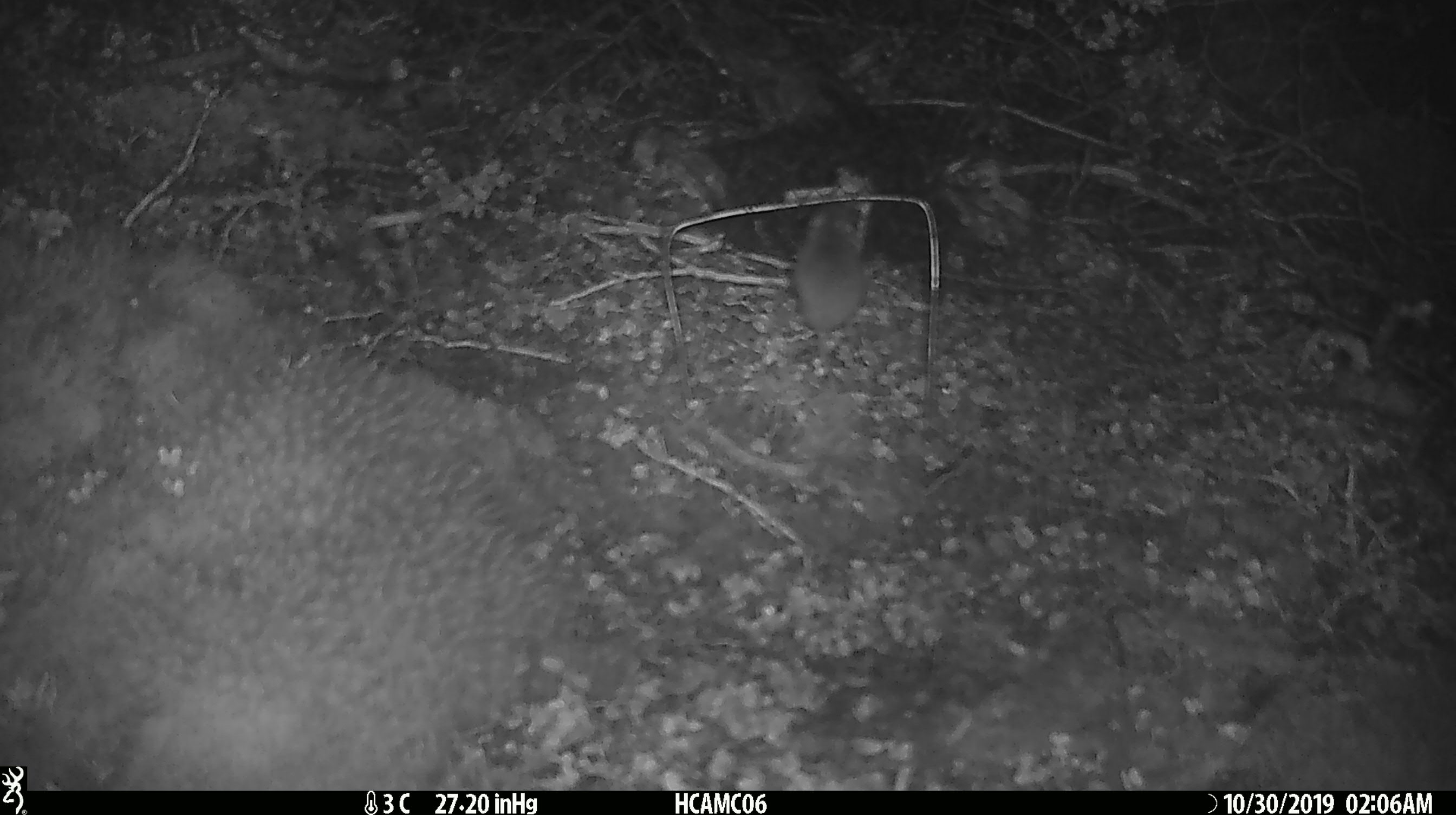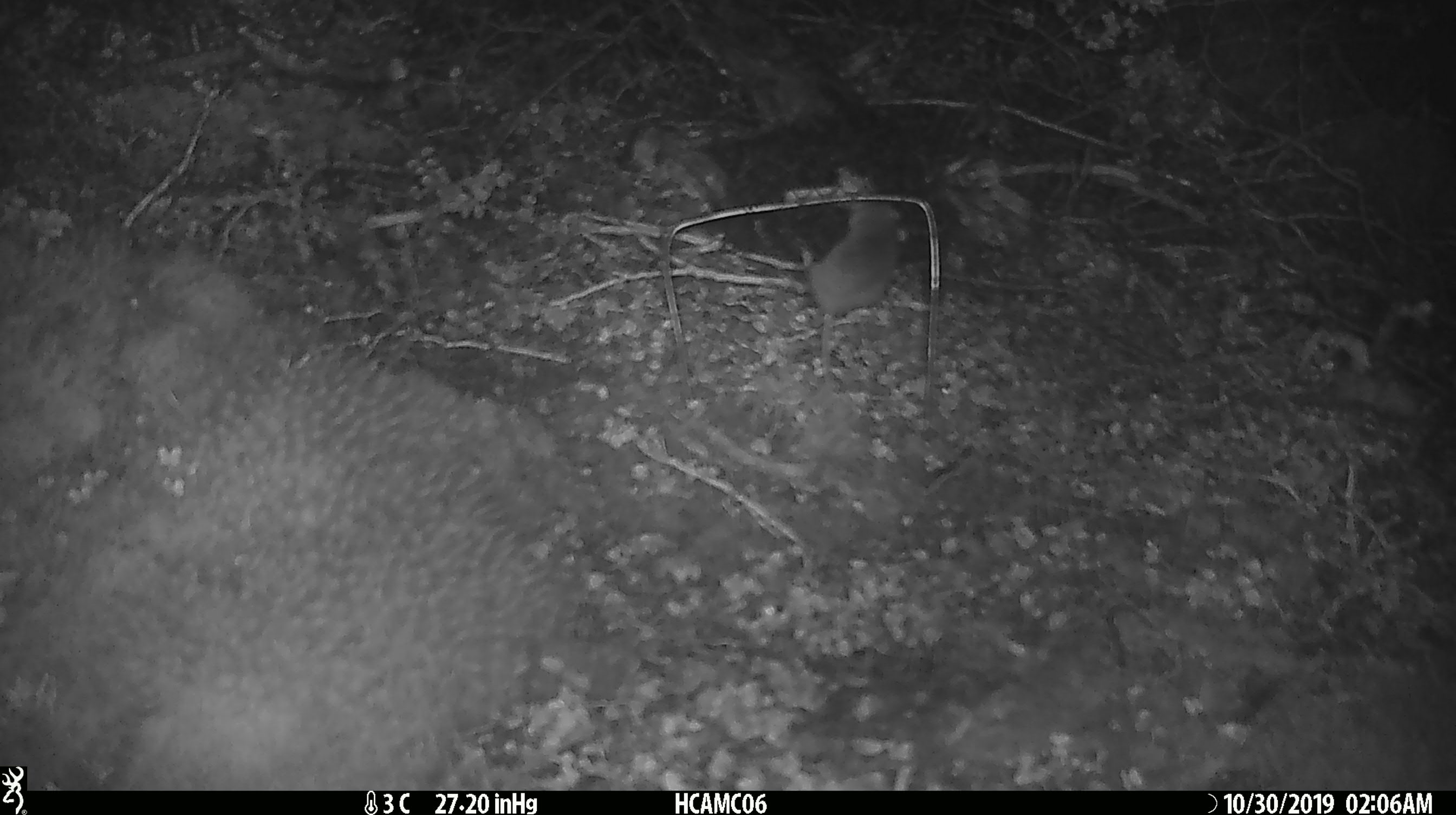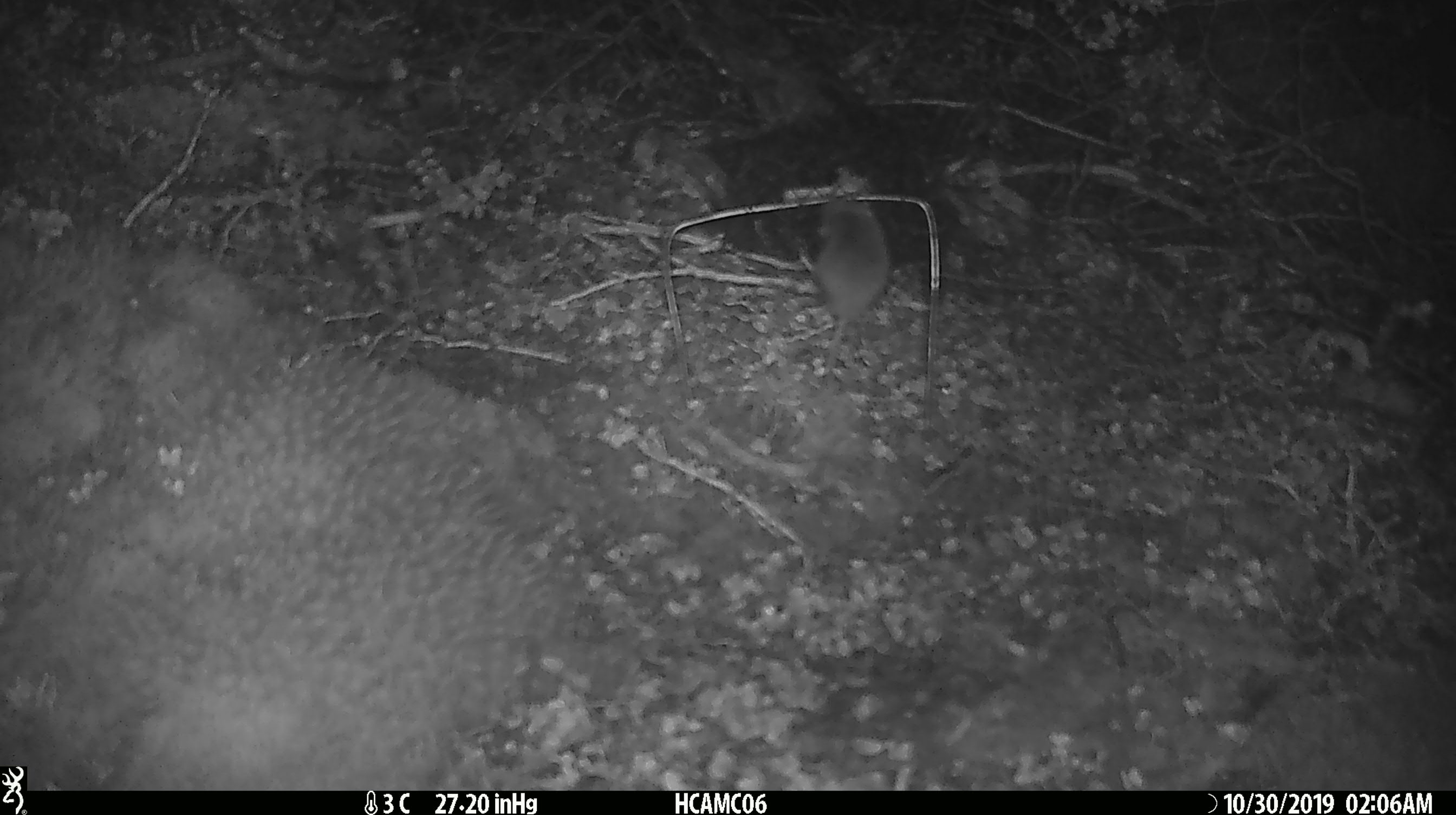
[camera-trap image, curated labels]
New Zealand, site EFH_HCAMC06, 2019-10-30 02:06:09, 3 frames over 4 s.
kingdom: Animalia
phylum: Chordata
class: Mammalia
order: Rodentia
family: Muridae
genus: Mus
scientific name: Mus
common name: mouse